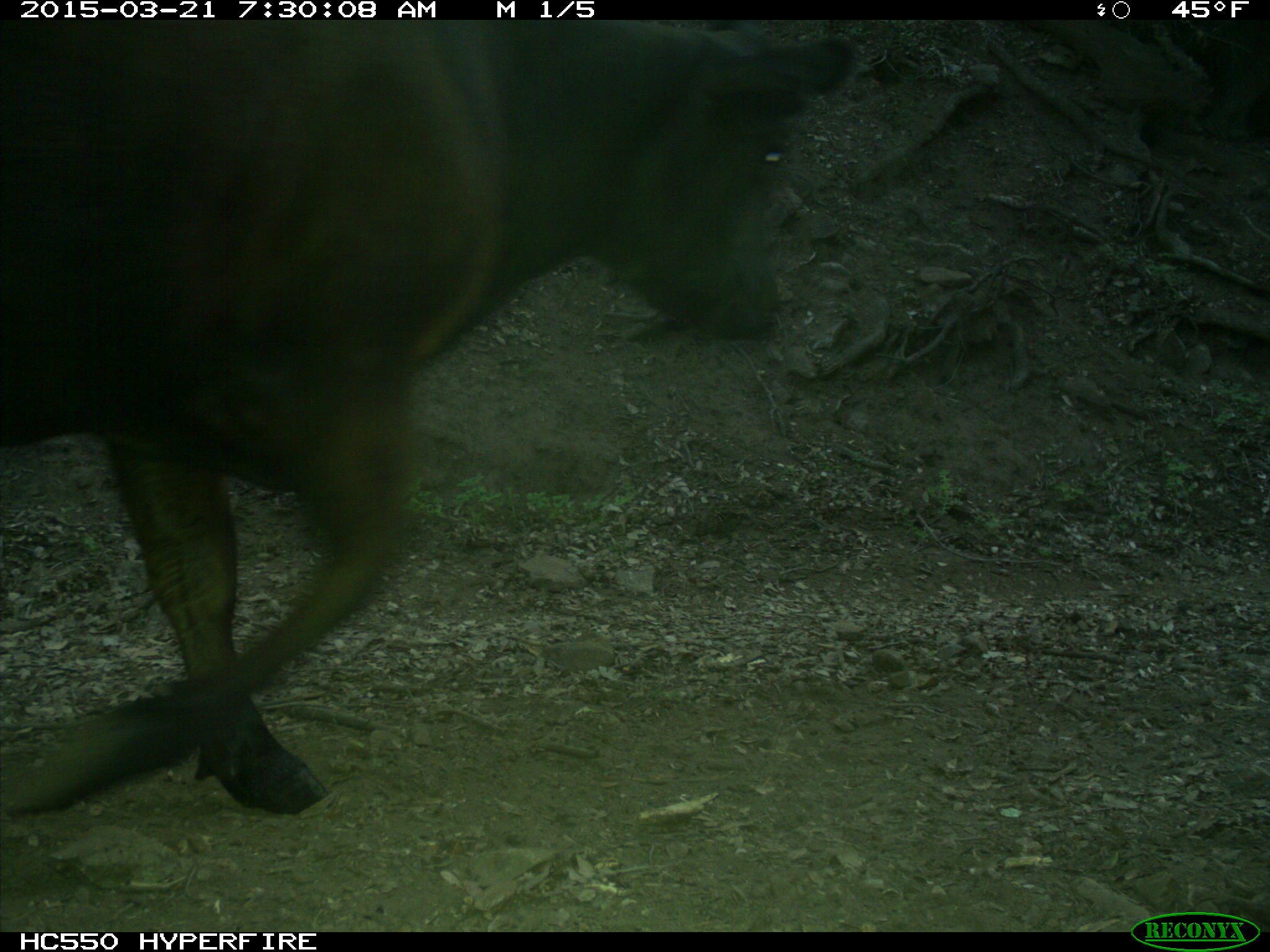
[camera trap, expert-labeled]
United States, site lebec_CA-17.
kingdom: Animalia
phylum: Chordata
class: Mammalia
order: Artiodactyla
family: Bovidae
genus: Bos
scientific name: Bos taurus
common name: domestic cow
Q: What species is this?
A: Bos taurus (domestic cow).